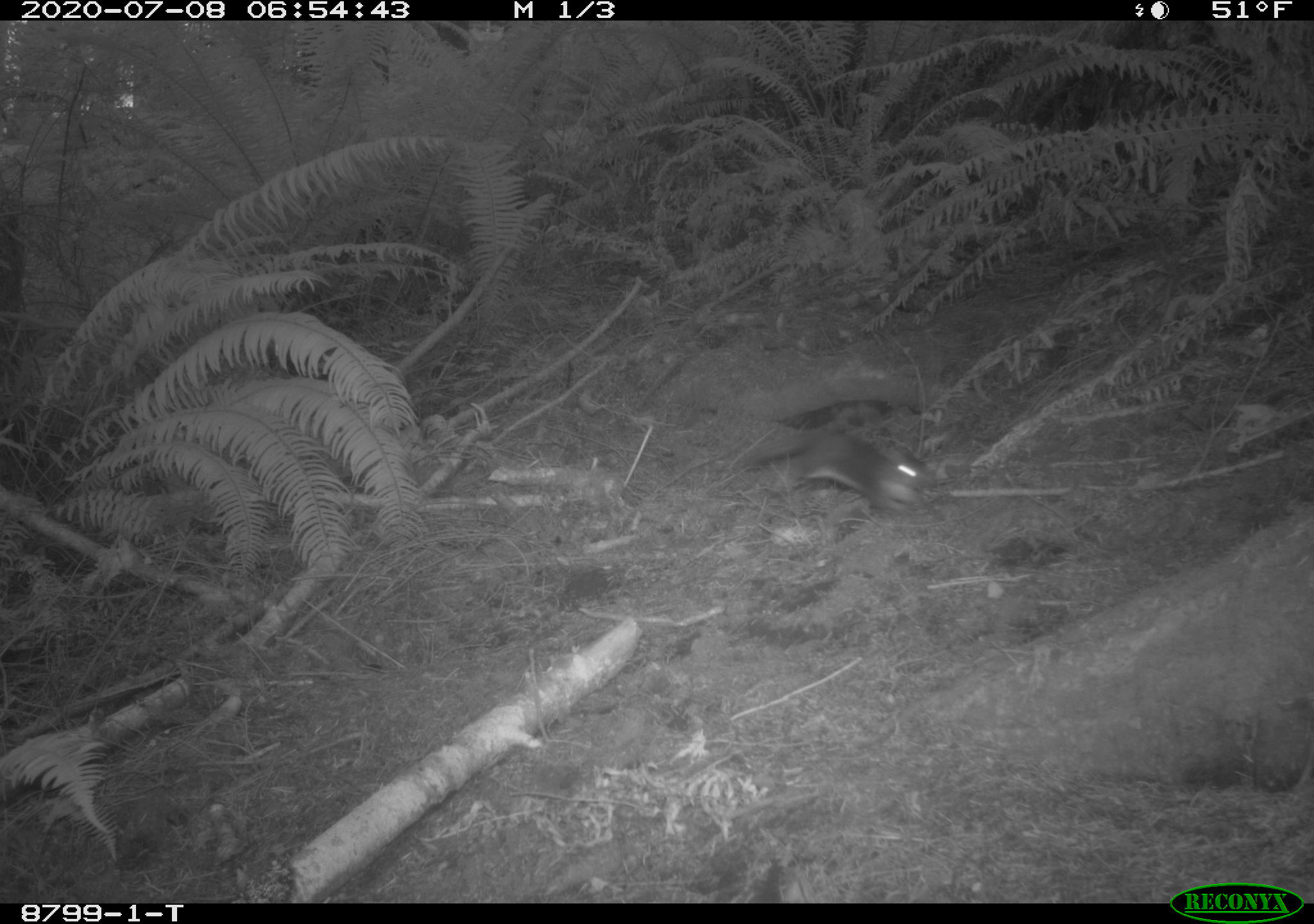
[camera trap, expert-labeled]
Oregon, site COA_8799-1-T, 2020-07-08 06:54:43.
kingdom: Animalia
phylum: Chordata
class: Mammalia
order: Rodentia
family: Sciuridae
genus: Tamiasciurus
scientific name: Tamiasciurus douglasii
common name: douglas squirrel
Douglas squirrel (Tamiasciurus douglasii).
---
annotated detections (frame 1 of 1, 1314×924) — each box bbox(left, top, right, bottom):
douglas squirrel: bbox(721, 416, 931, 533)